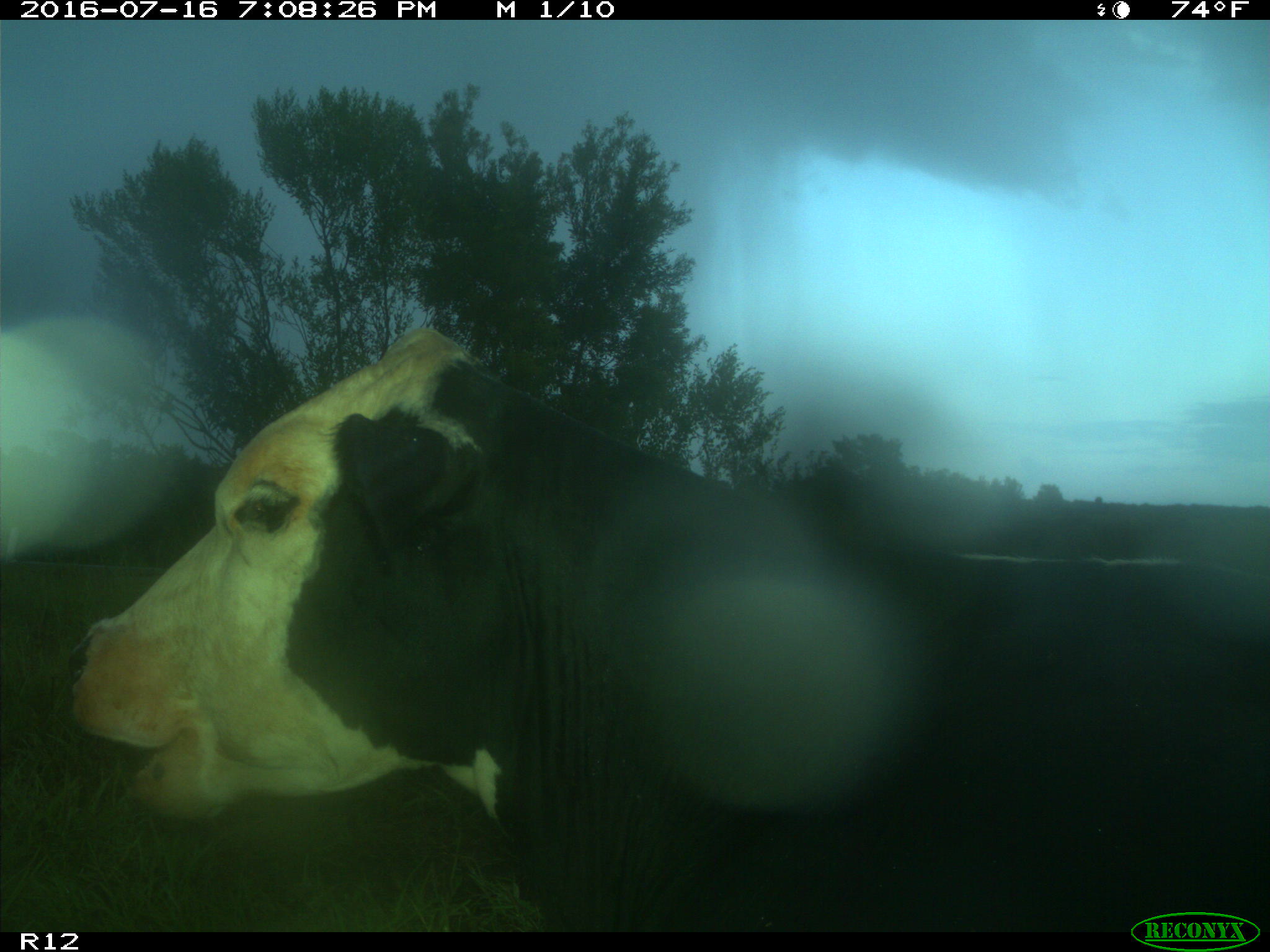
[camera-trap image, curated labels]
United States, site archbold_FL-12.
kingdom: Animalia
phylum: Chordata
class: Mammalia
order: Artiodactyla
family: Bovidae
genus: Bos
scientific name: Bos taurus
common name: domestic cow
Bos taurus (domestic cow).